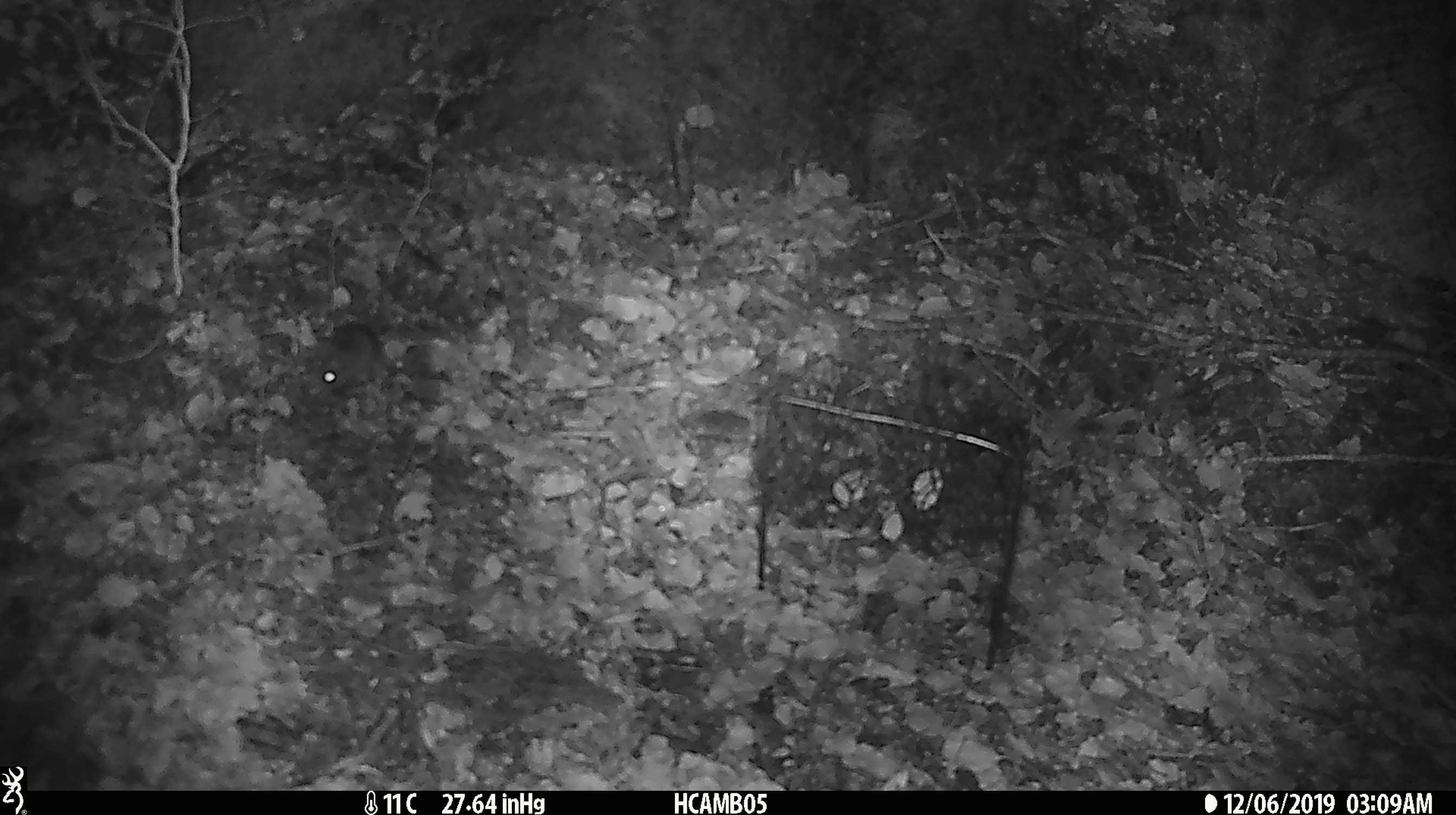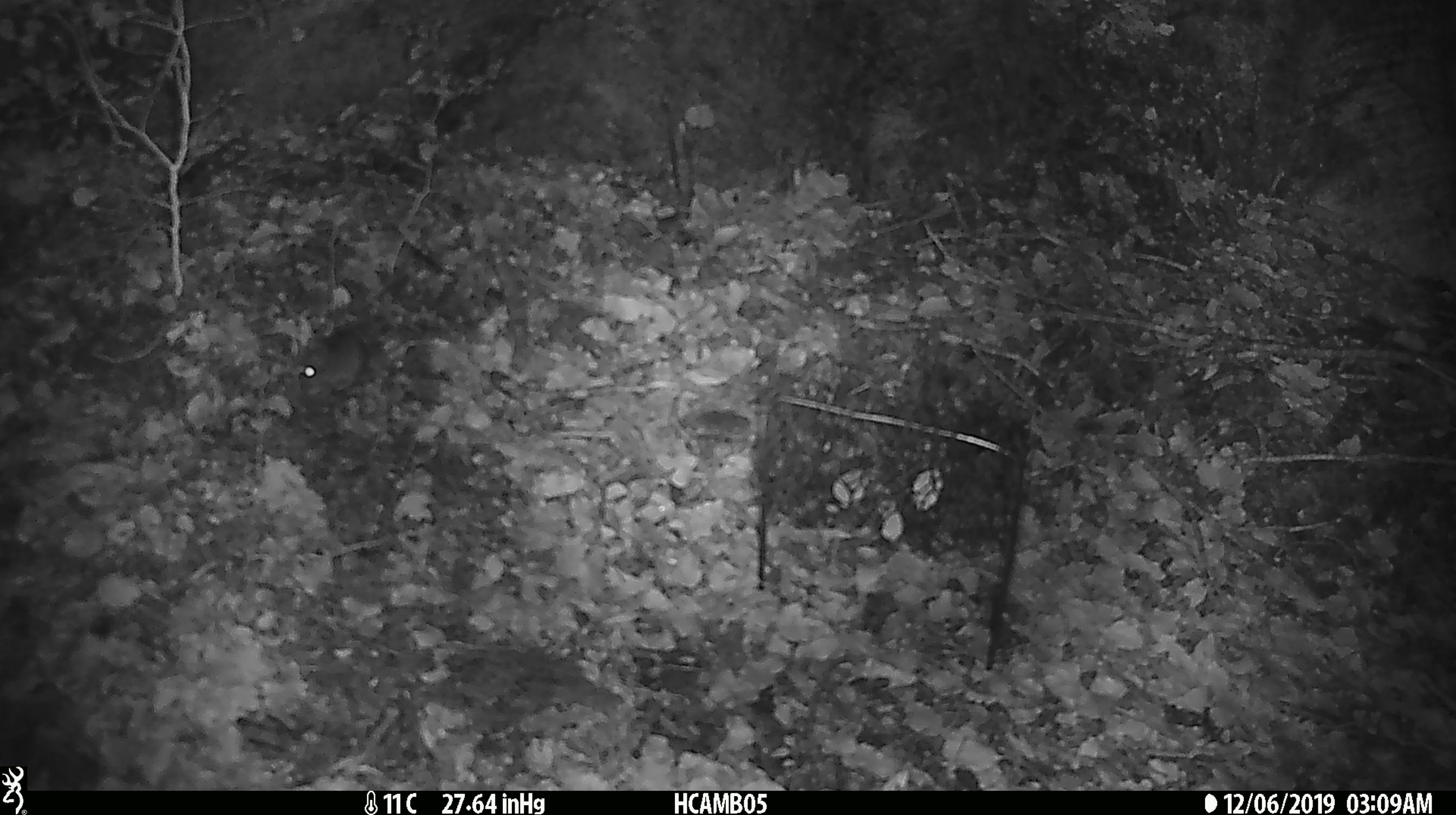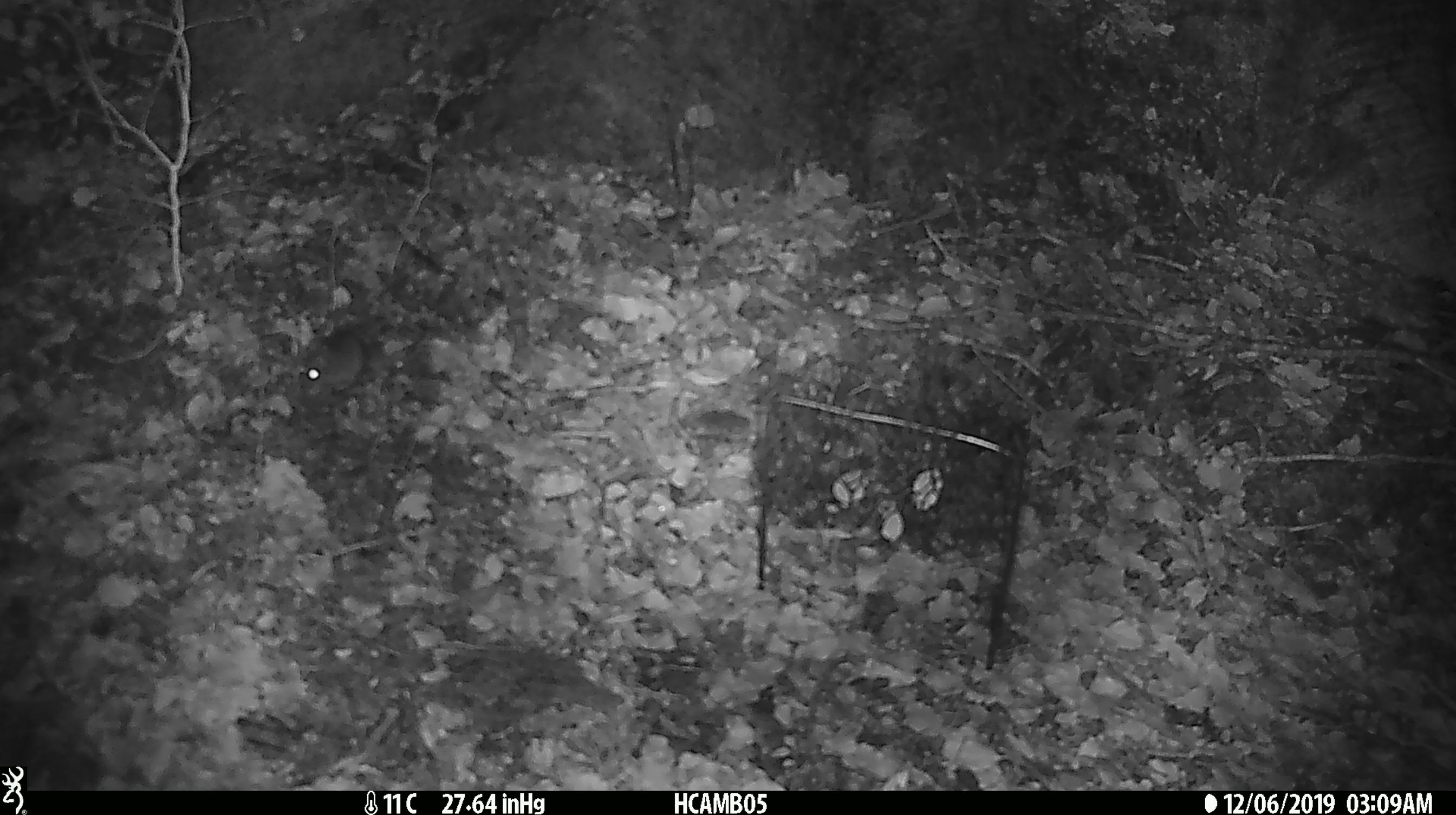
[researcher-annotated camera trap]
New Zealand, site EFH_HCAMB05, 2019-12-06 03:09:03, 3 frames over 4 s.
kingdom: Animalia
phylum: Chordata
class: Mammalia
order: Rodentia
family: Muridae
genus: Mus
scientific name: Mus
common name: mouse